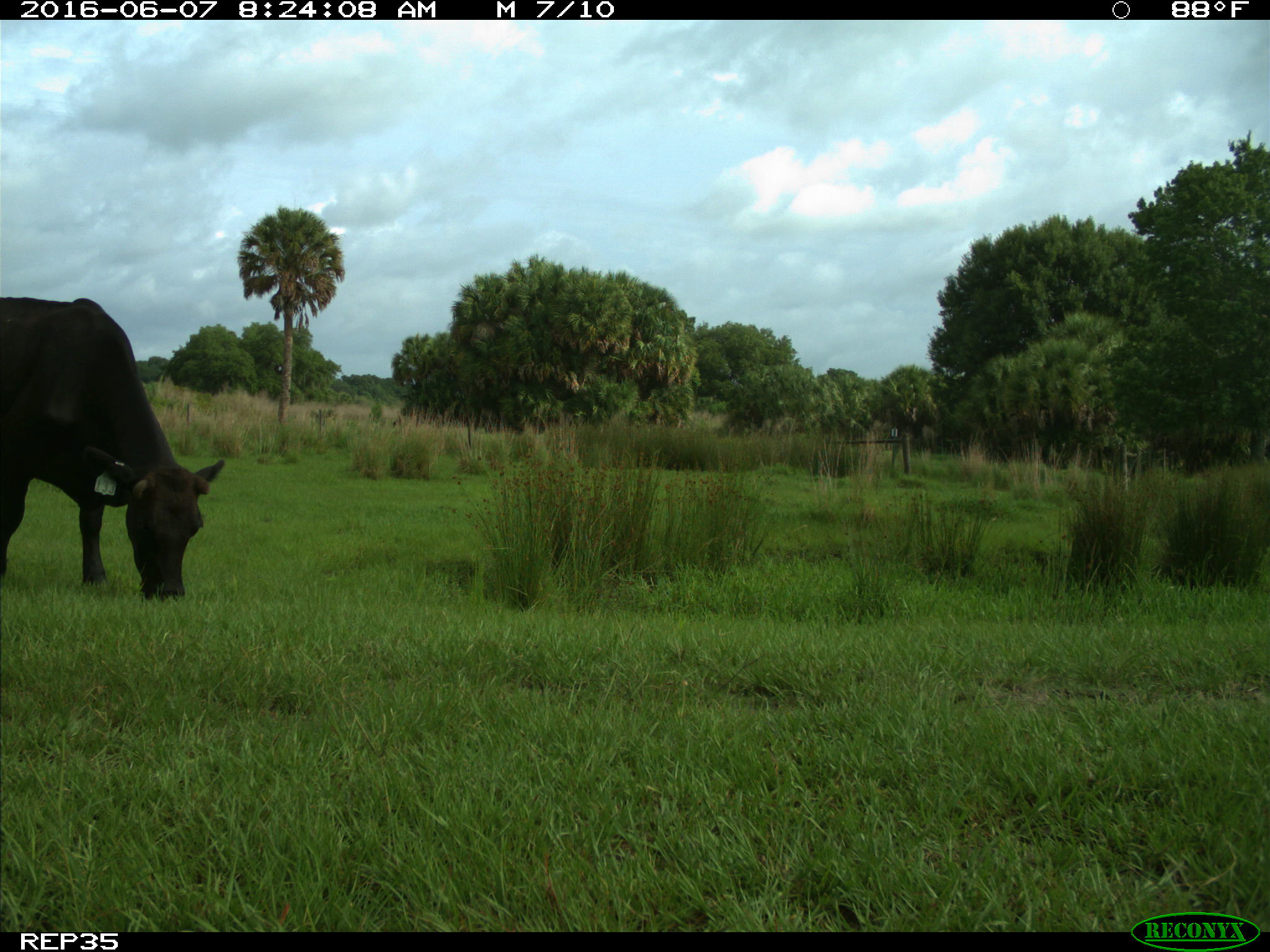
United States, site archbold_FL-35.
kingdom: Animalia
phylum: Chordata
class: Mammalia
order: Artiodactyla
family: Bovidae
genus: Bos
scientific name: Bos taurus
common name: domestic cow